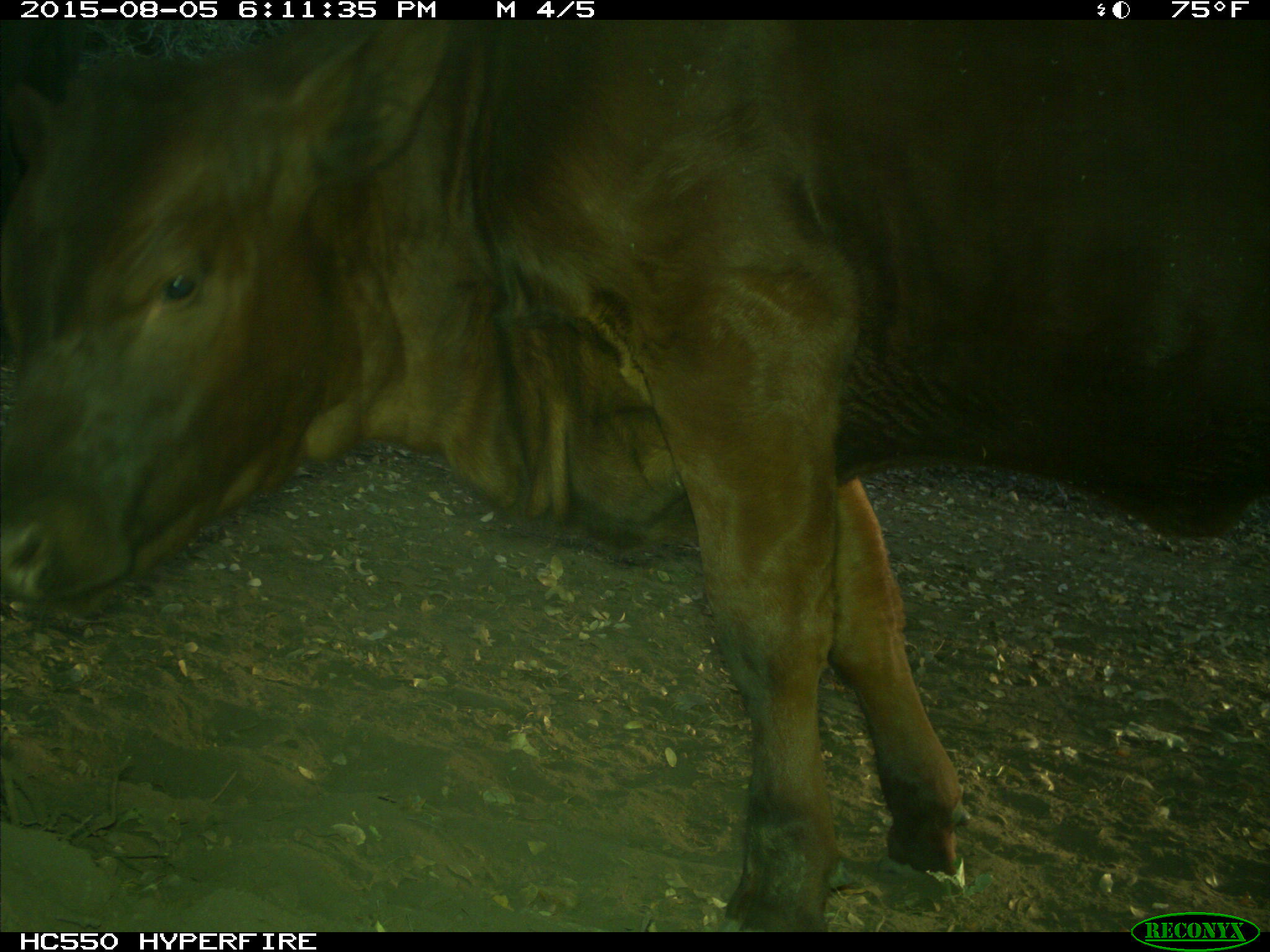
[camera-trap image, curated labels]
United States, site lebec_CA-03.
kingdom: Animalia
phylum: Chordata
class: Mammalia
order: Artiodactyla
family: Bovidae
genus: Bos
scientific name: Bos taurus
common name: domestic cow